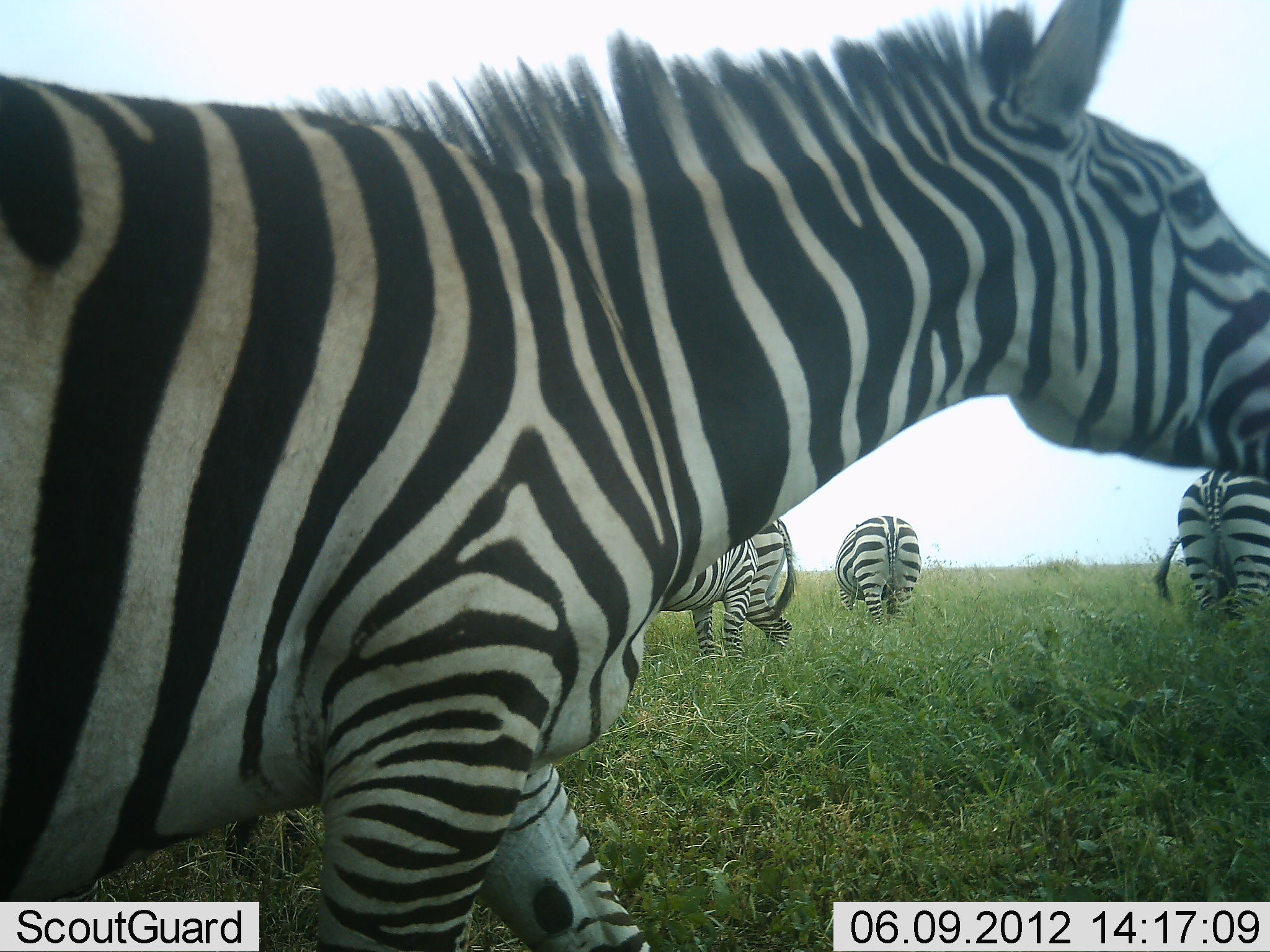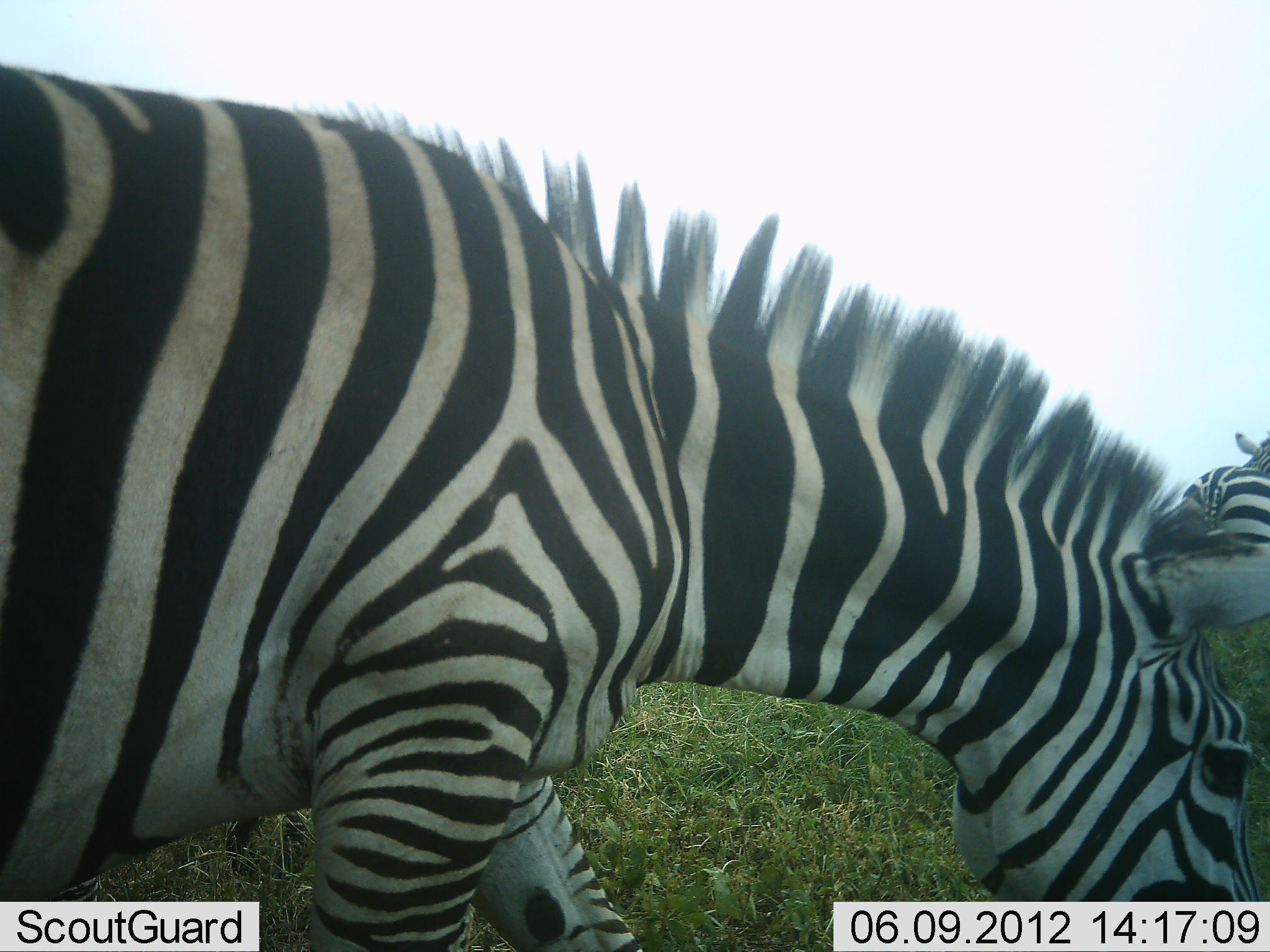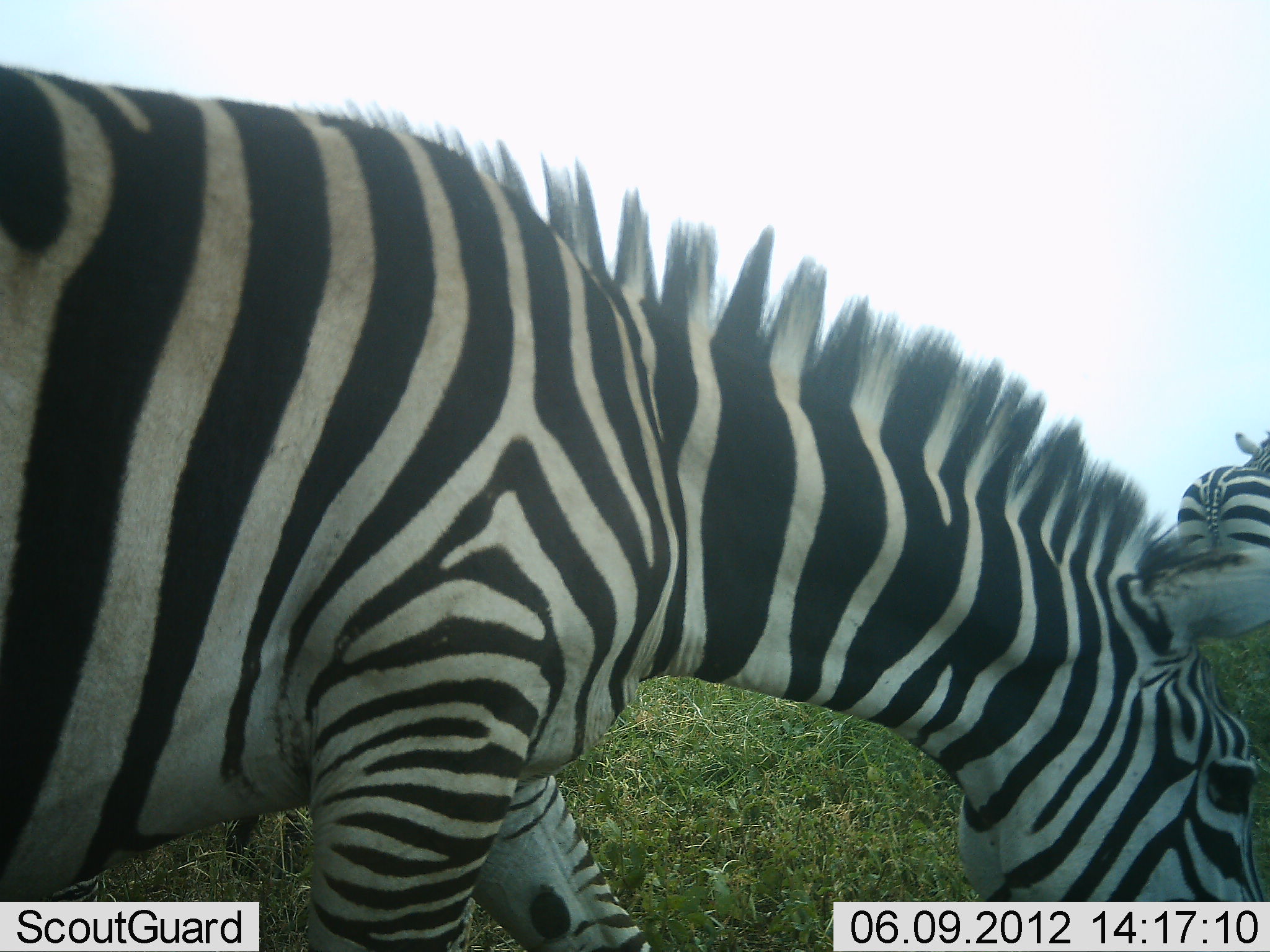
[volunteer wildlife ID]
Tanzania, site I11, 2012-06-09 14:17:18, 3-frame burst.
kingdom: Animalia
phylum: Chordata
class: Mammalia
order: Perissodactyla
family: Equidae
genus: Equus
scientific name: Equus quagga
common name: plains zebra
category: zebra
Zebra (plains zebra) (Equus quagga), count 5. Behavior (volunteer vote fractions): standing 60%, resting 10%, moving 0%, interacting 10%. Young present (vote fraction): 0%. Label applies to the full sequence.